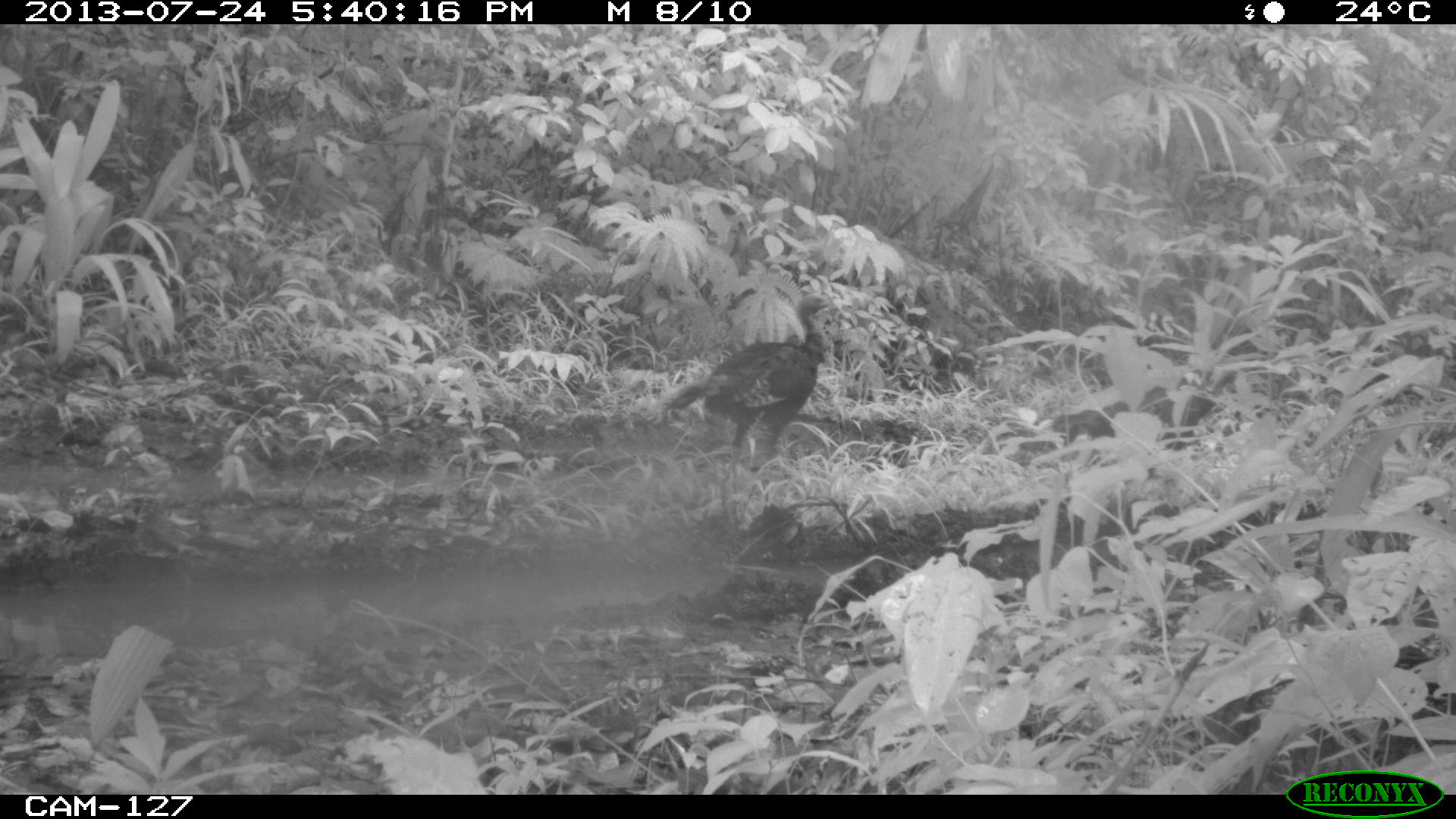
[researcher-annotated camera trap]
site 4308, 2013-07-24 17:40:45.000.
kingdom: Animalia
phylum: Chordata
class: Aves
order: Galliformes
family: Phasianidae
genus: Meleagris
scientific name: Meleagris ocellata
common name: ocellated turkey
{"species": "Meleagris ocellata (ocellated turkey)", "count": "3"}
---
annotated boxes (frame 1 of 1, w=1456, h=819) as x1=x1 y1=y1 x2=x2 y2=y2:
meleagris ocellata: x1=661 y1=287 x2=830 y2=473